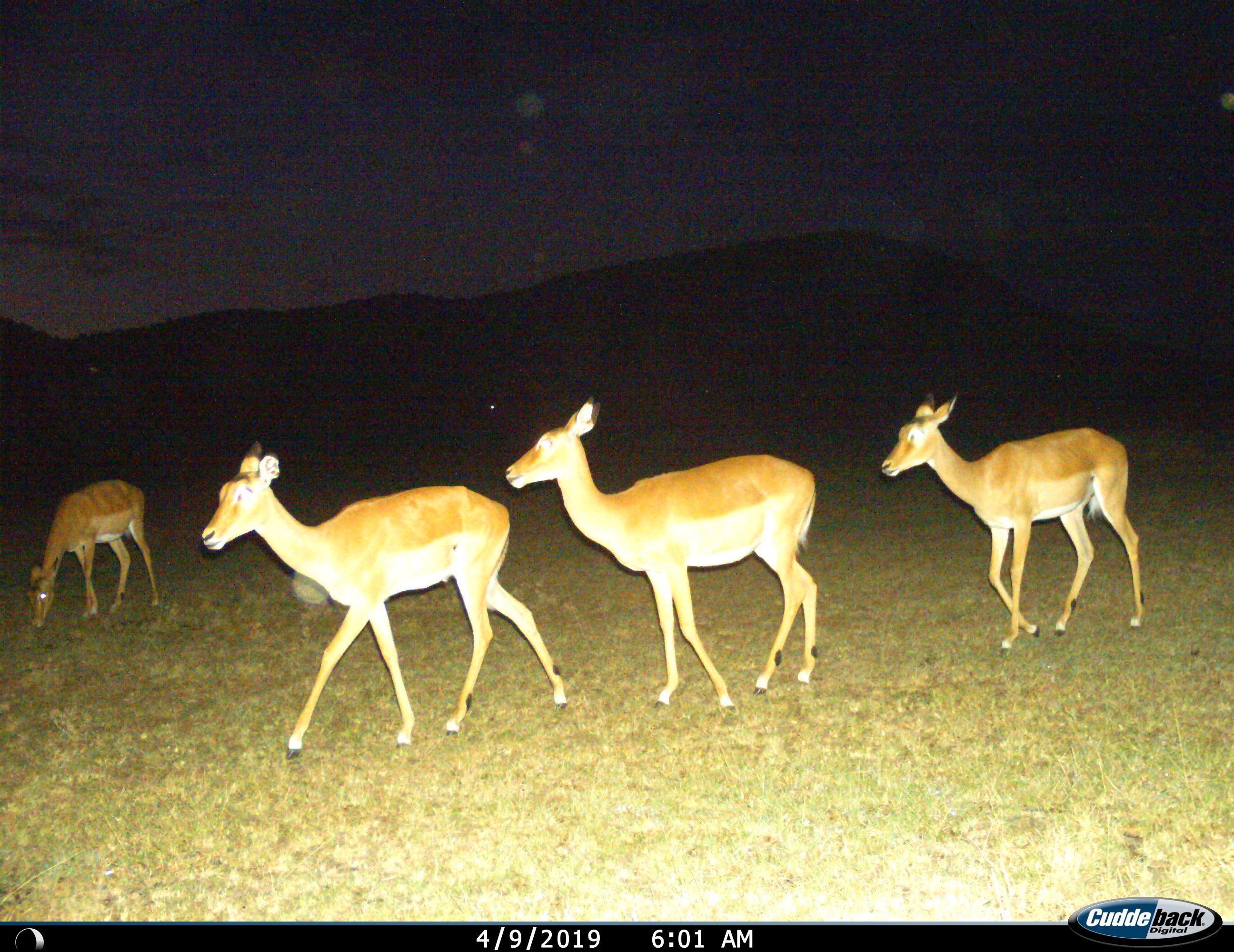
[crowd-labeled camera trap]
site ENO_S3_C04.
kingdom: Animalia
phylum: Chordata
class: Mammalia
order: Artiodactyla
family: Bovidae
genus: Aepyceros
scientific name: Aepyceros melampus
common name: impala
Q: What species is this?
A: Impala (Aepyceros melampus).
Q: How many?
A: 4.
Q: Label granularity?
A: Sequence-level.